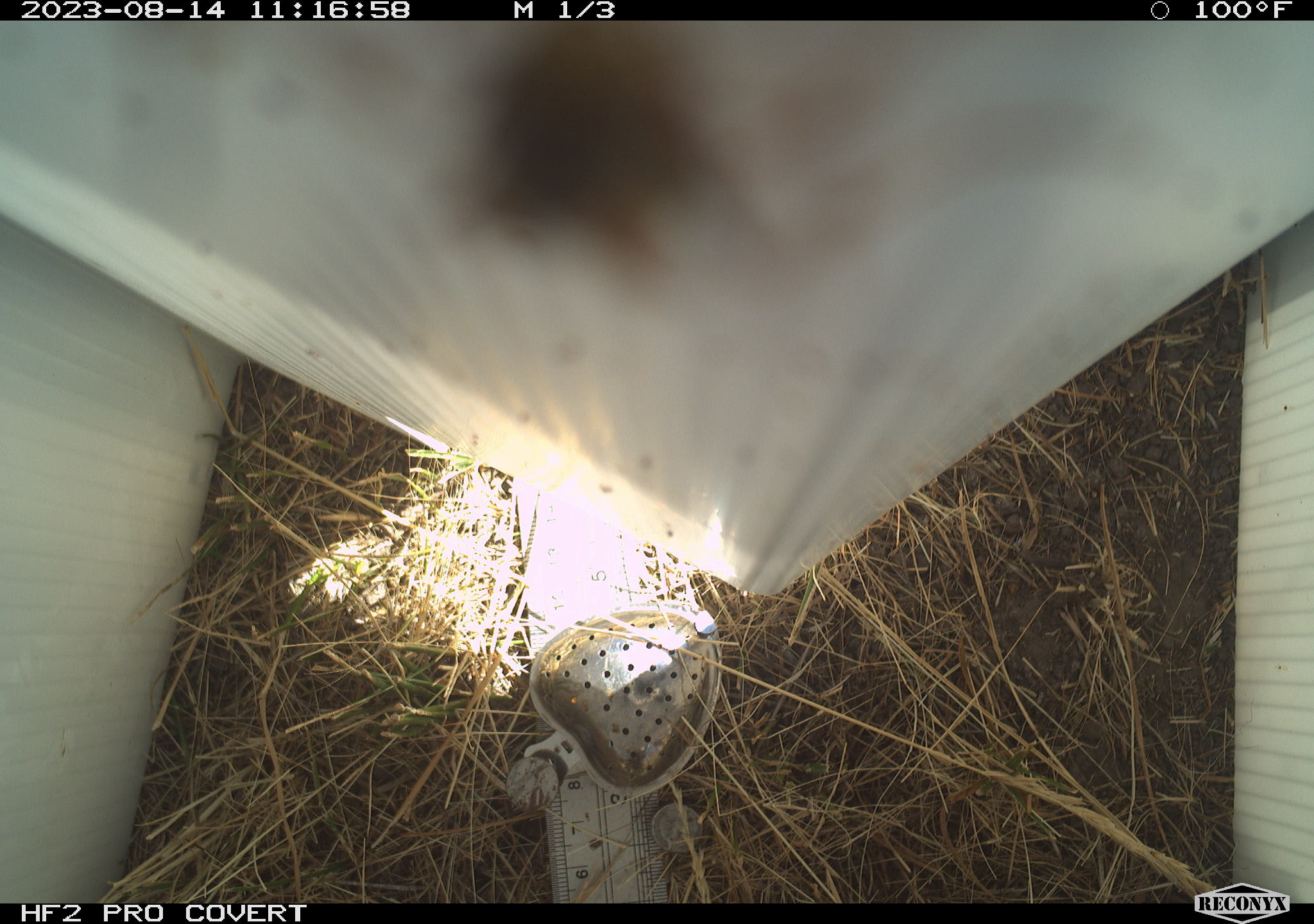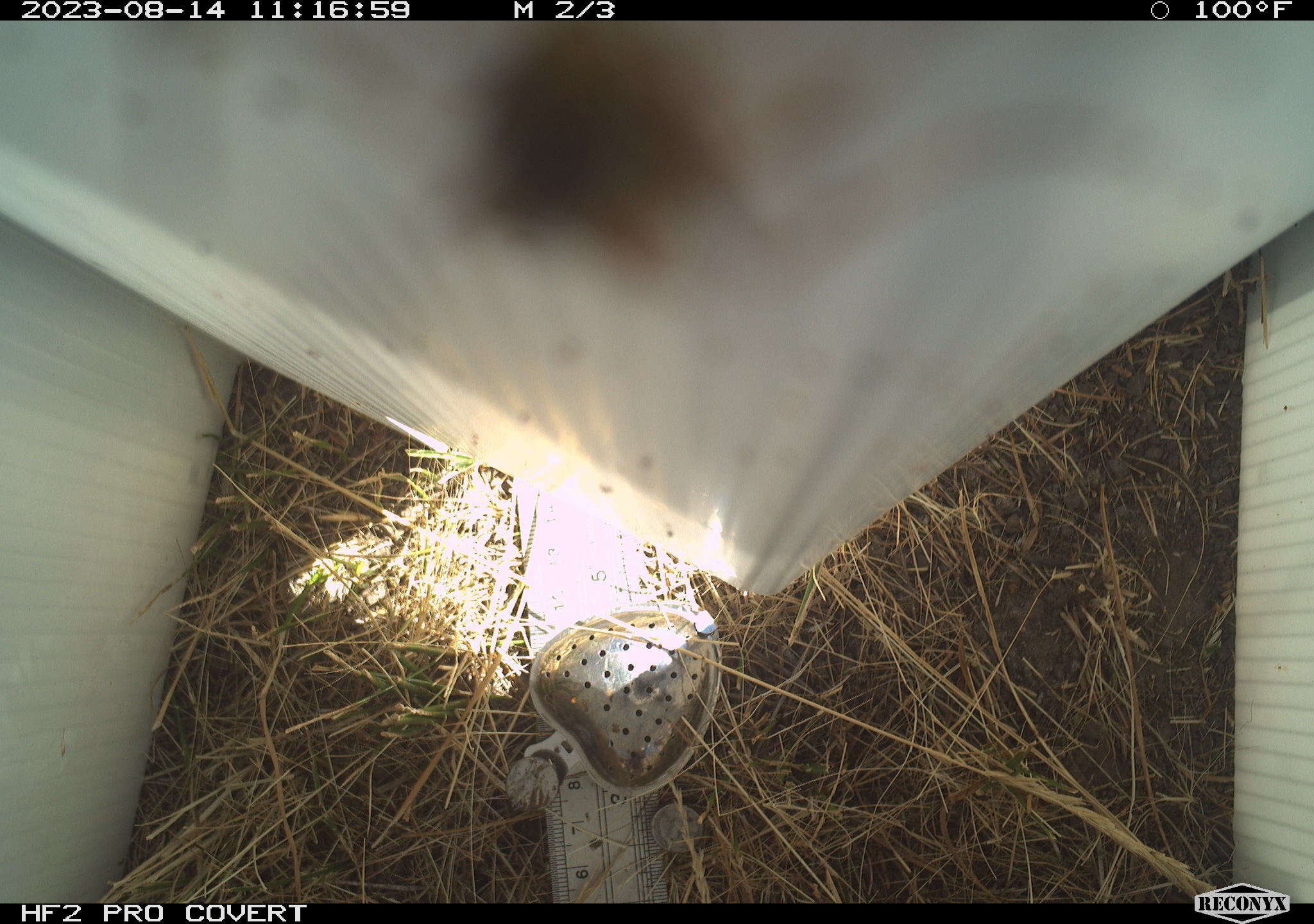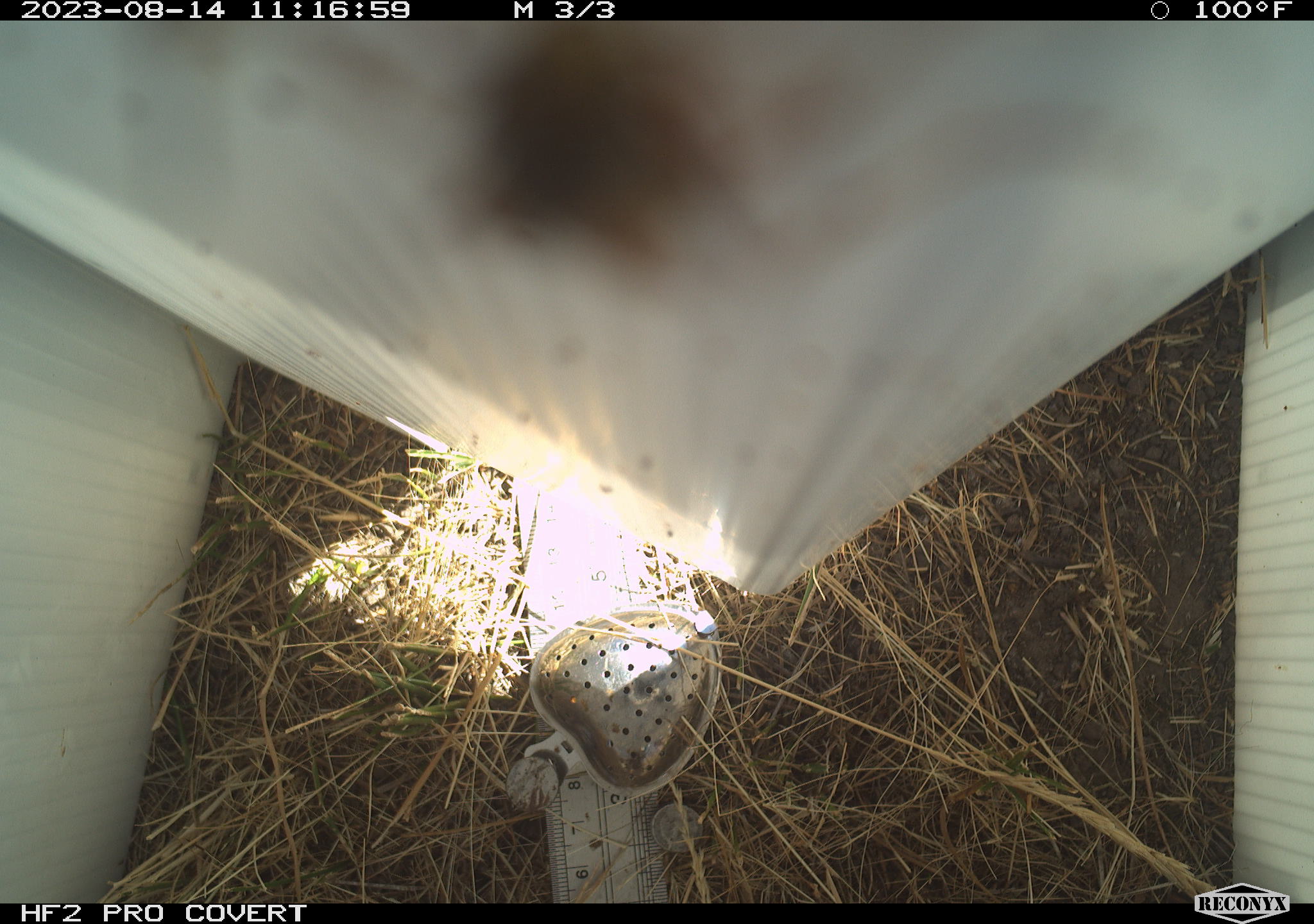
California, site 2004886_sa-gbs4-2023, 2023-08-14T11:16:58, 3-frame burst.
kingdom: Animalia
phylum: Arthropoda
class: Insecta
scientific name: Insecta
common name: insect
Insect (Insecta).